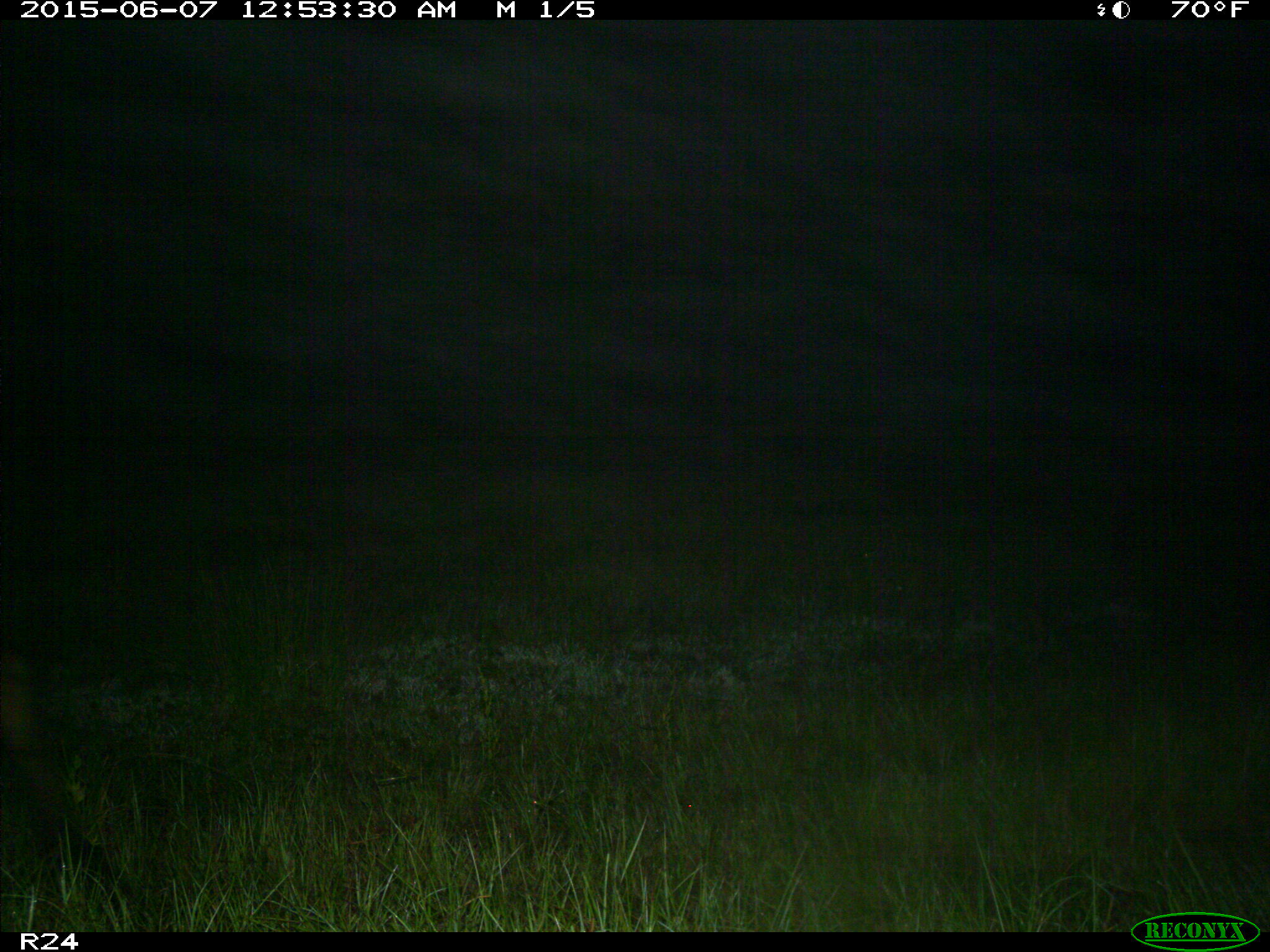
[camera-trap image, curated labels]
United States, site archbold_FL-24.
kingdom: Animalia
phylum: Chordata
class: Mammalia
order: Artiodactyla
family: Bovidae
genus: Bos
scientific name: Bos taurus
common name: domestic cow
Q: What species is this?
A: Bos taurus (domestic cow).